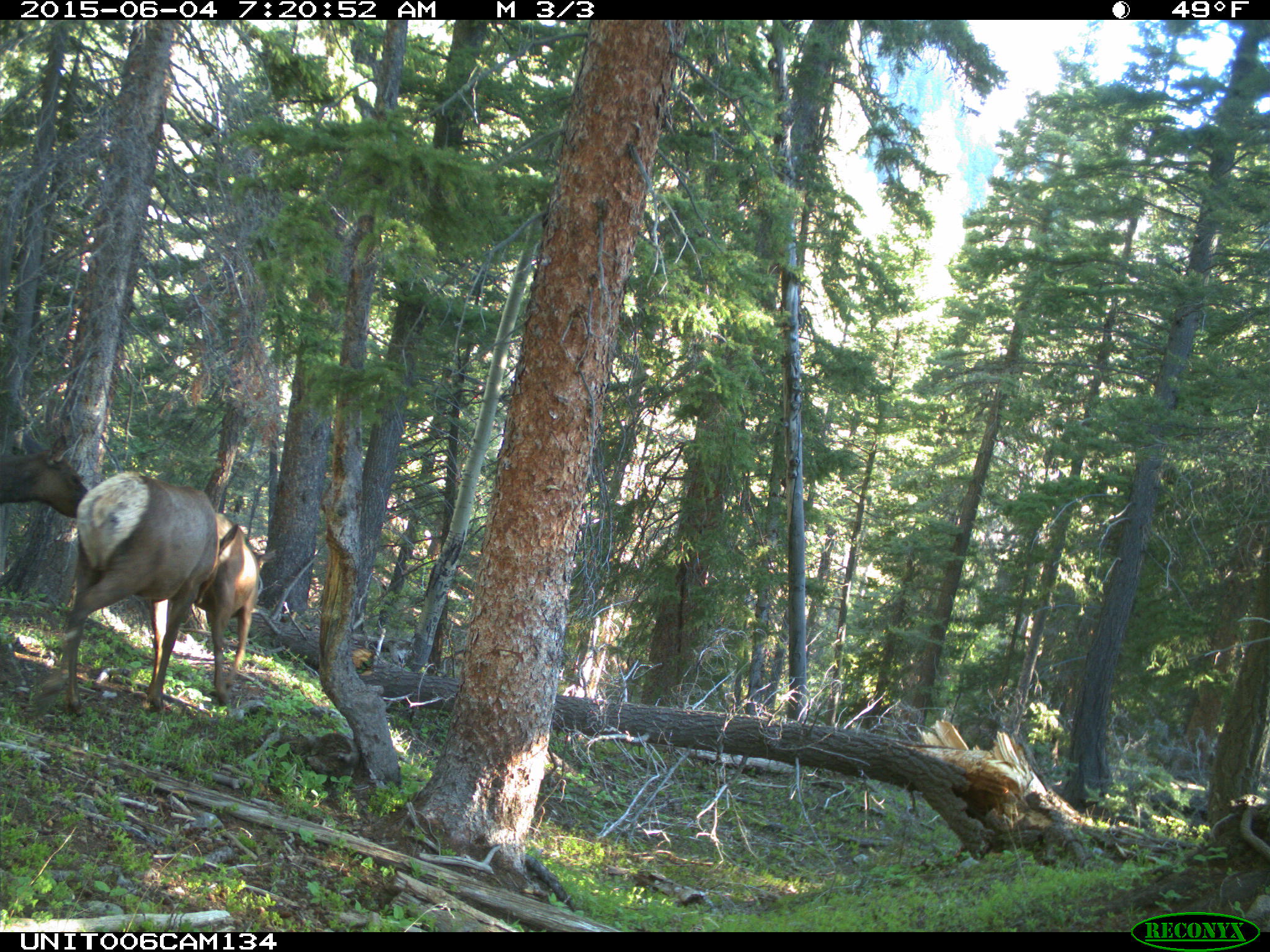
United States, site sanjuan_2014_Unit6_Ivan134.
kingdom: Animalia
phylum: Chordata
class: Mammalia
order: Artiodactyla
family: Cervidae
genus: Cervus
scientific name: Cervus elaphus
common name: red deer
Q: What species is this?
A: Cervus elaphus (red deer).